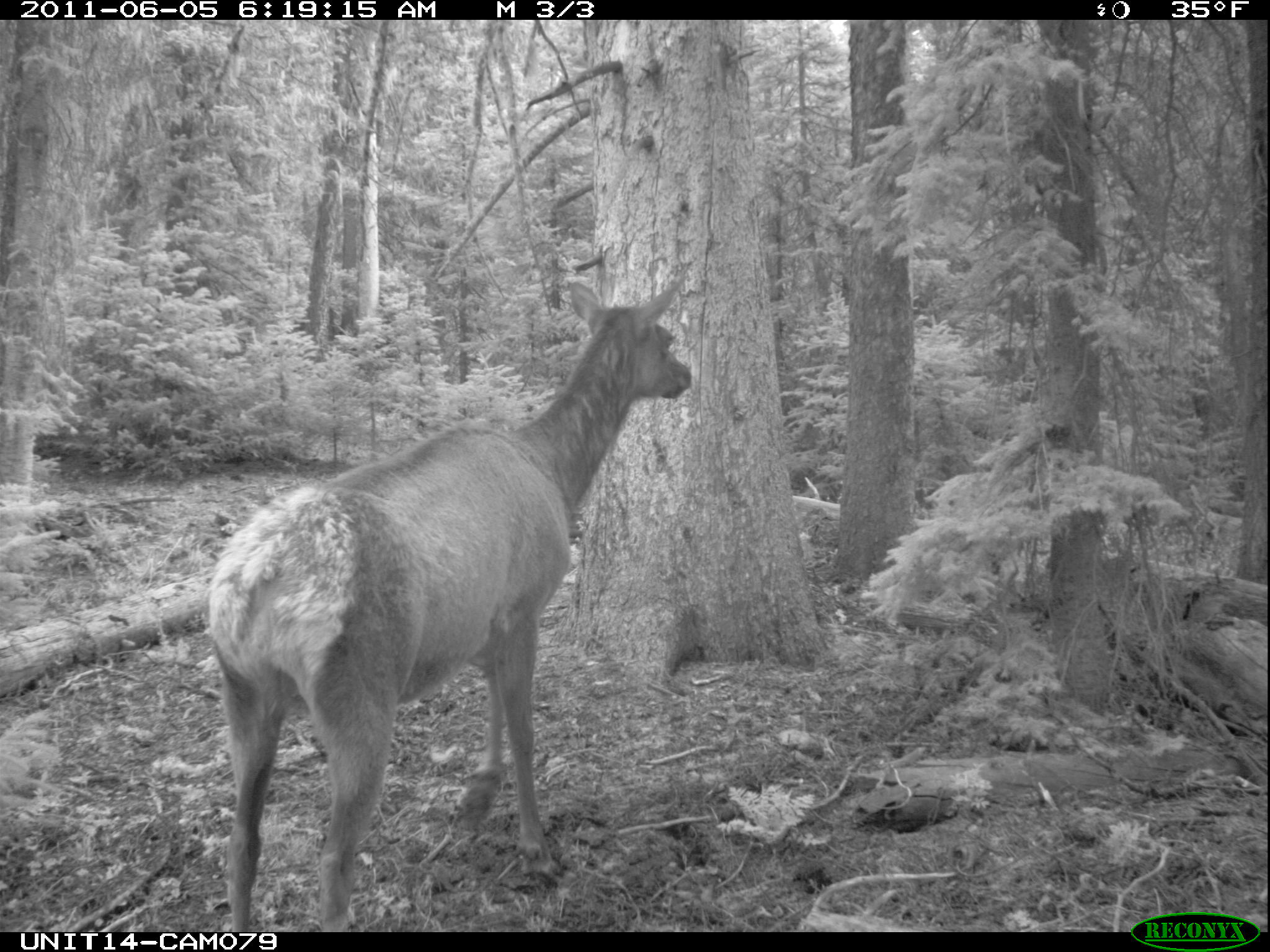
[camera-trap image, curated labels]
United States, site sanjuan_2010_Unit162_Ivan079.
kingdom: Animalia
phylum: Chordata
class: Mammalia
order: Artiodactyla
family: Cervidae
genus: Cervus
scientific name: Cervus elaphus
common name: red deer